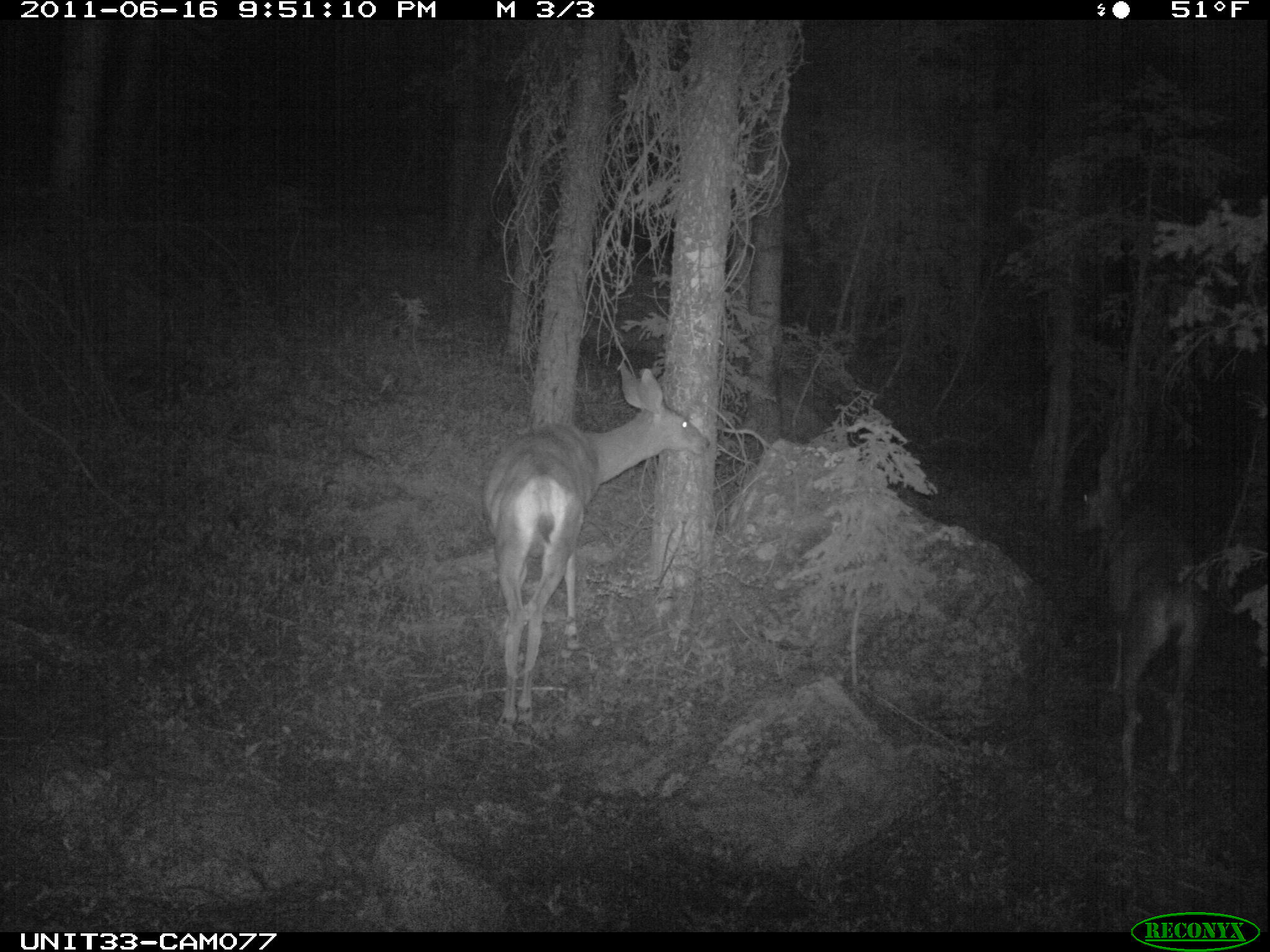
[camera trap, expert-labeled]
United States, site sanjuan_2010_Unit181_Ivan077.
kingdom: Animalia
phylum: Chordata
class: Mammalia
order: Artiodactyla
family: Cervidae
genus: Odocoileus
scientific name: Odocoileus hemionus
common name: mule deer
Odocoileus hemionus (mule deer).